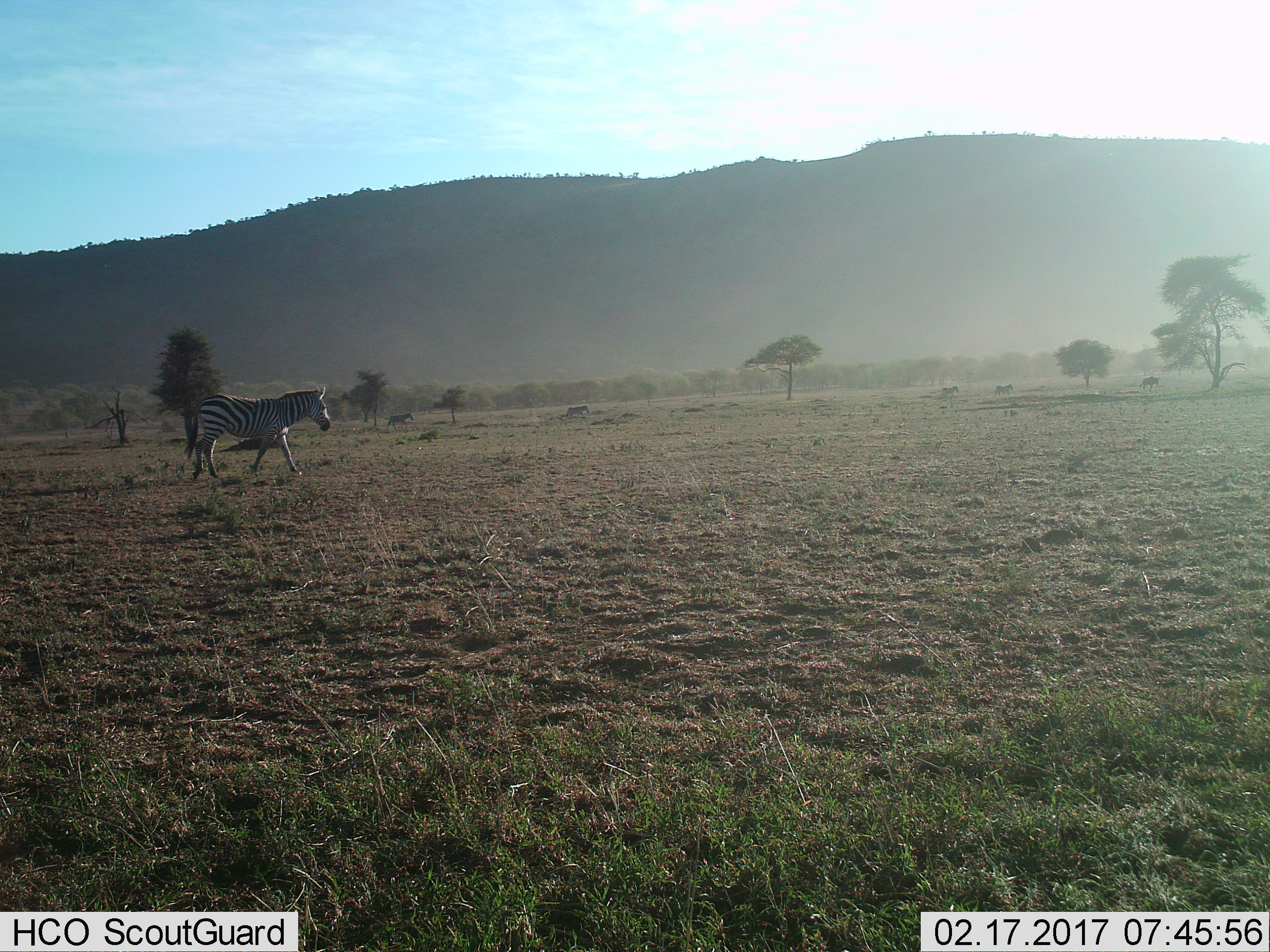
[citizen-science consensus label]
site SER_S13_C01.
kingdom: Animalia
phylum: Chordata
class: Mammalia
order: Perissodactyla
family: Equidae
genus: Equus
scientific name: Equus quagga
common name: plains zebra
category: zebraplains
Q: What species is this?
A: Zebraplains (plains zebra) (Equus quagga).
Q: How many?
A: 5.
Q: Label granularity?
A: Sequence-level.